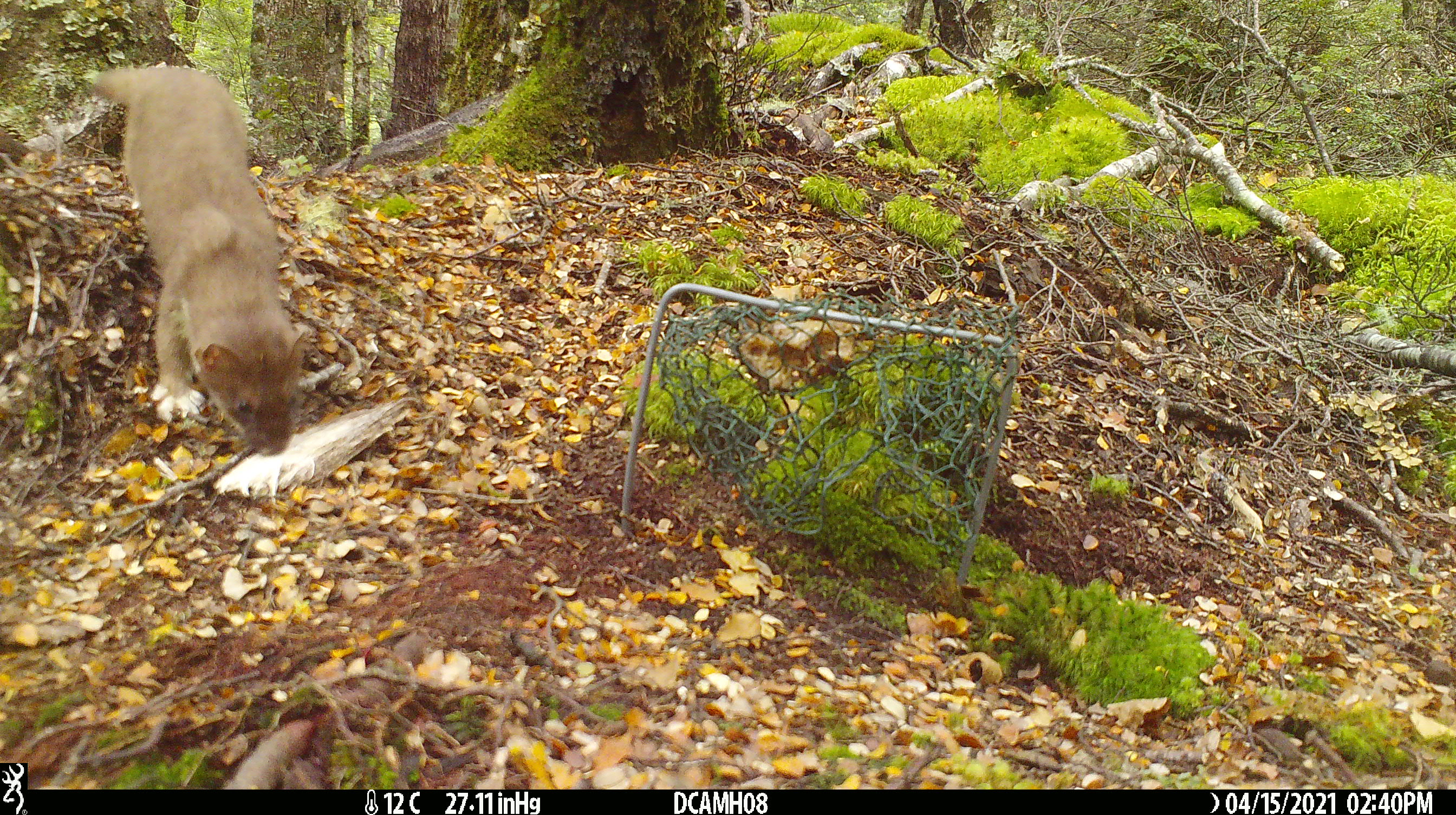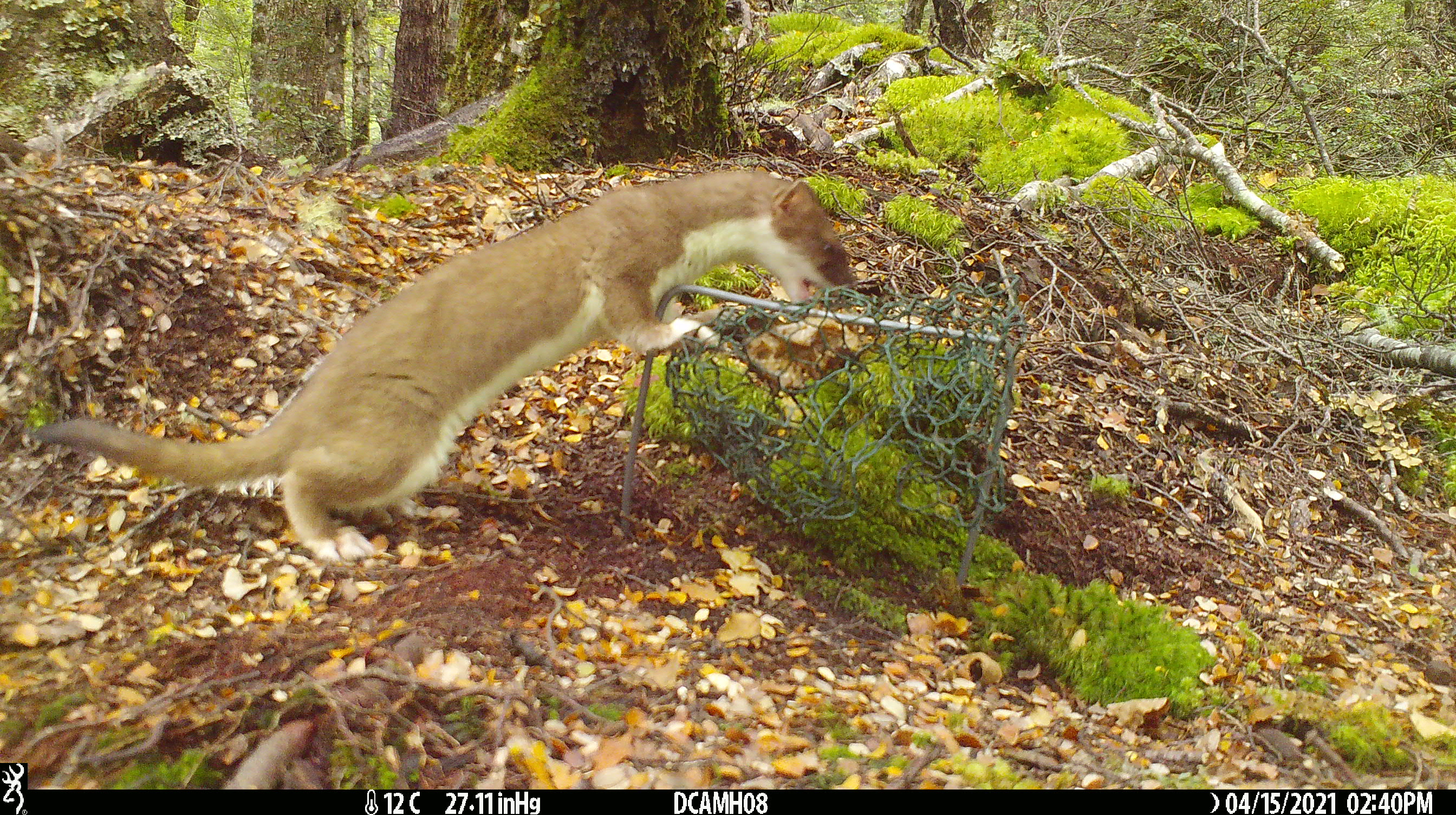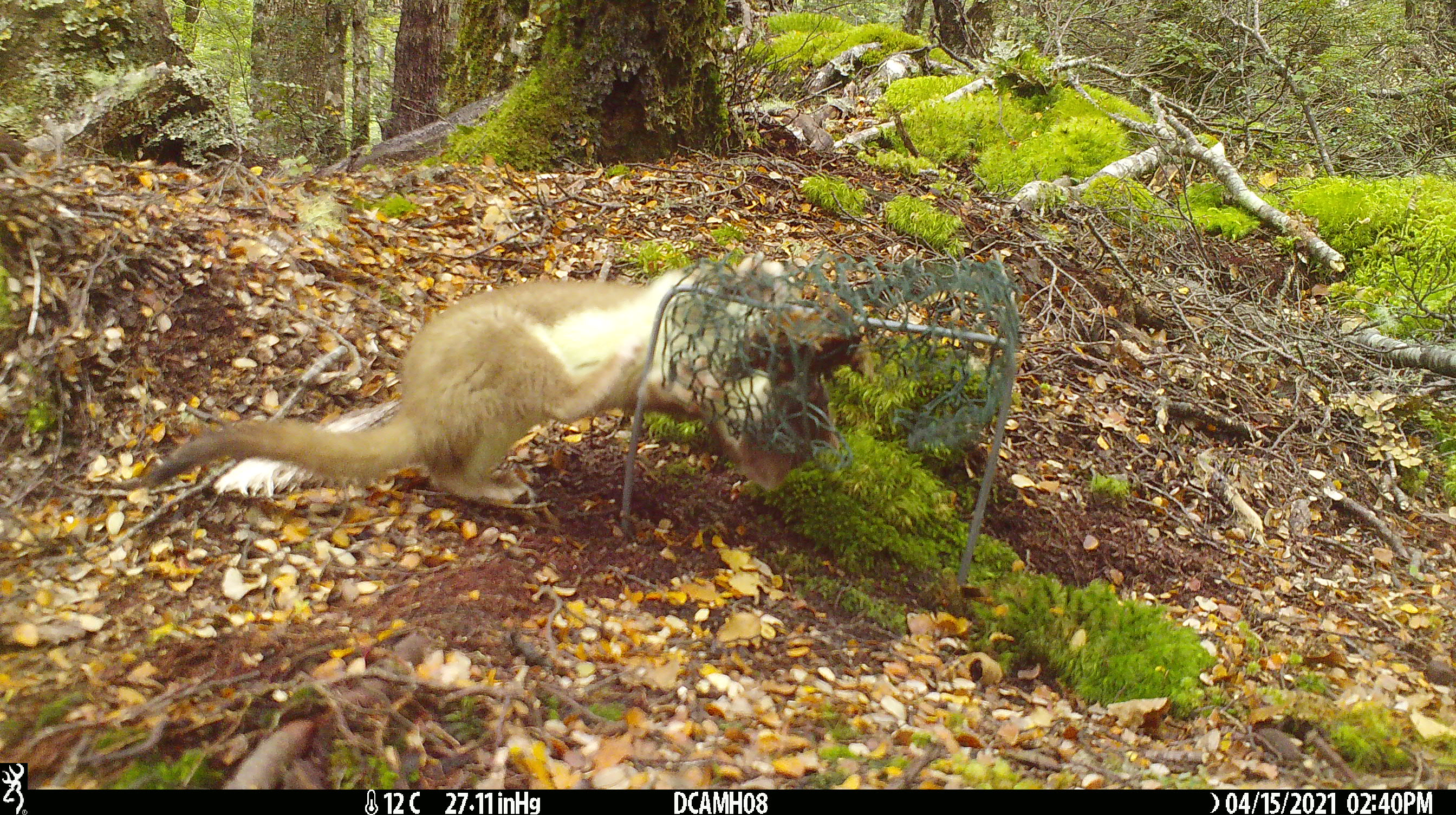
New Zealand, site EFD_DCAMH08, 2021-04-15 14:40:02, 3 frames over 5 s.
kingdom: Animalia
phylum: Chordata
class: Mammalia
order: Carnivora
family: Mustelidae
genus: Mustela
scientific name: Mustela erminea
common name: stoat